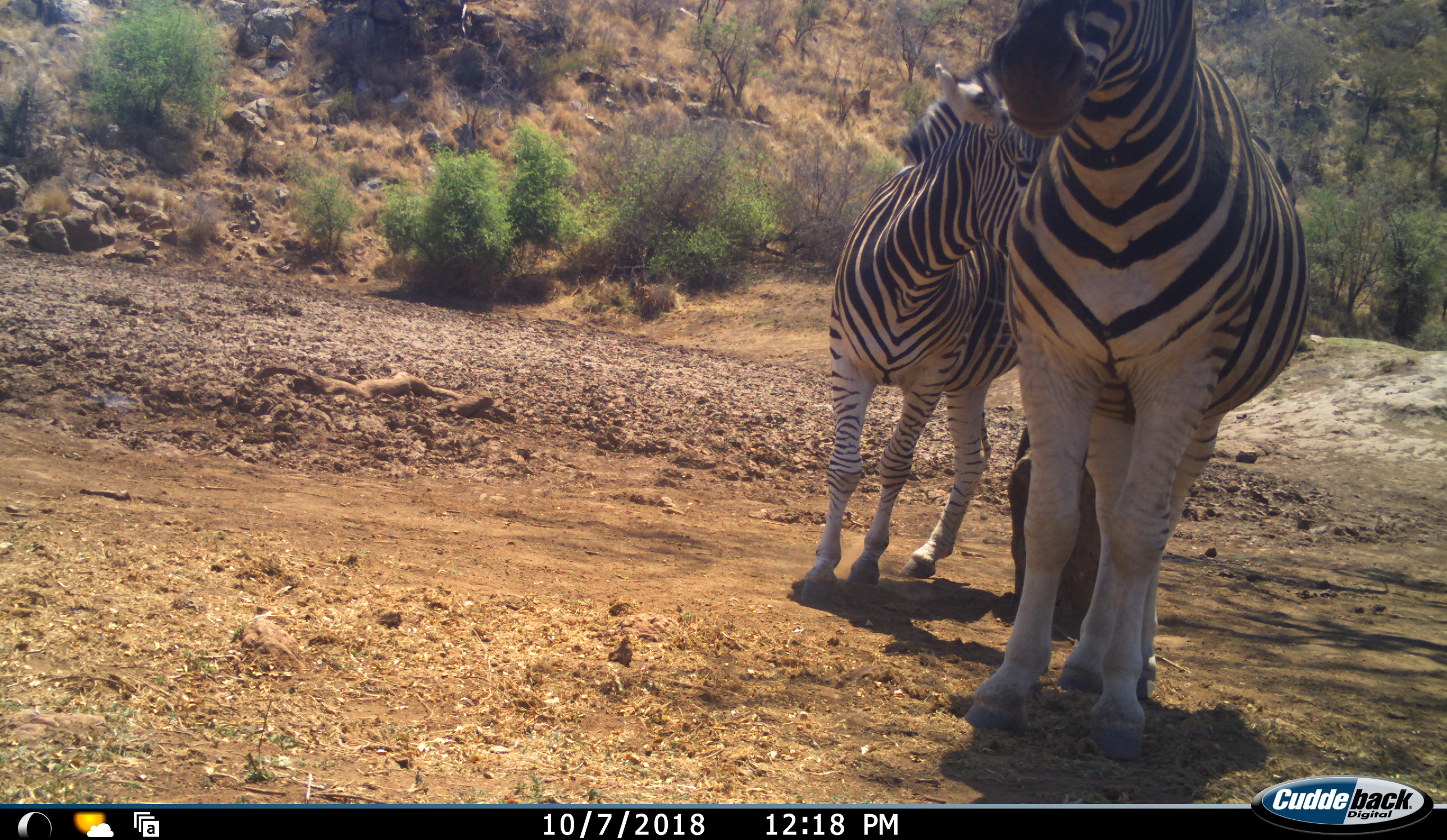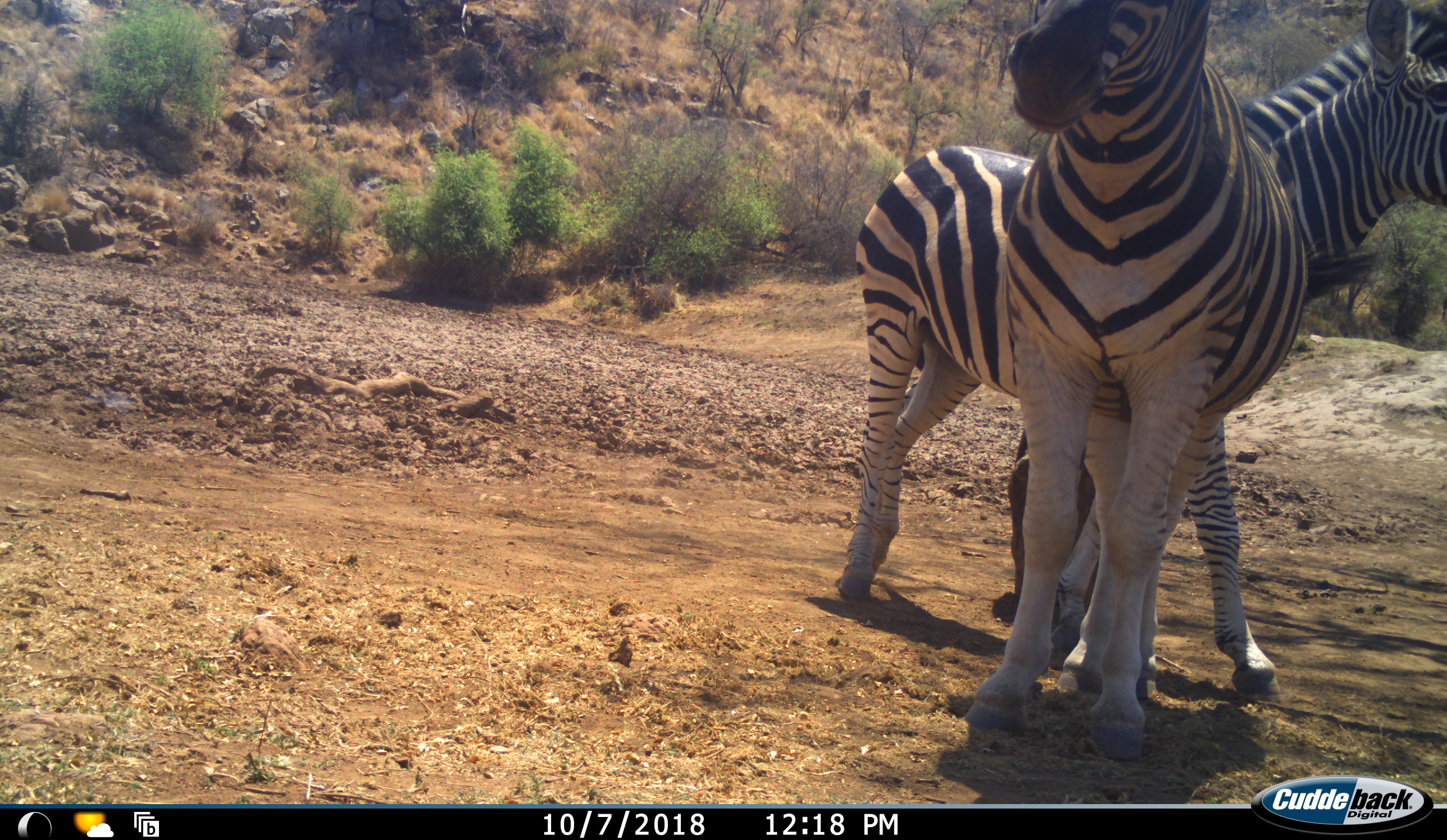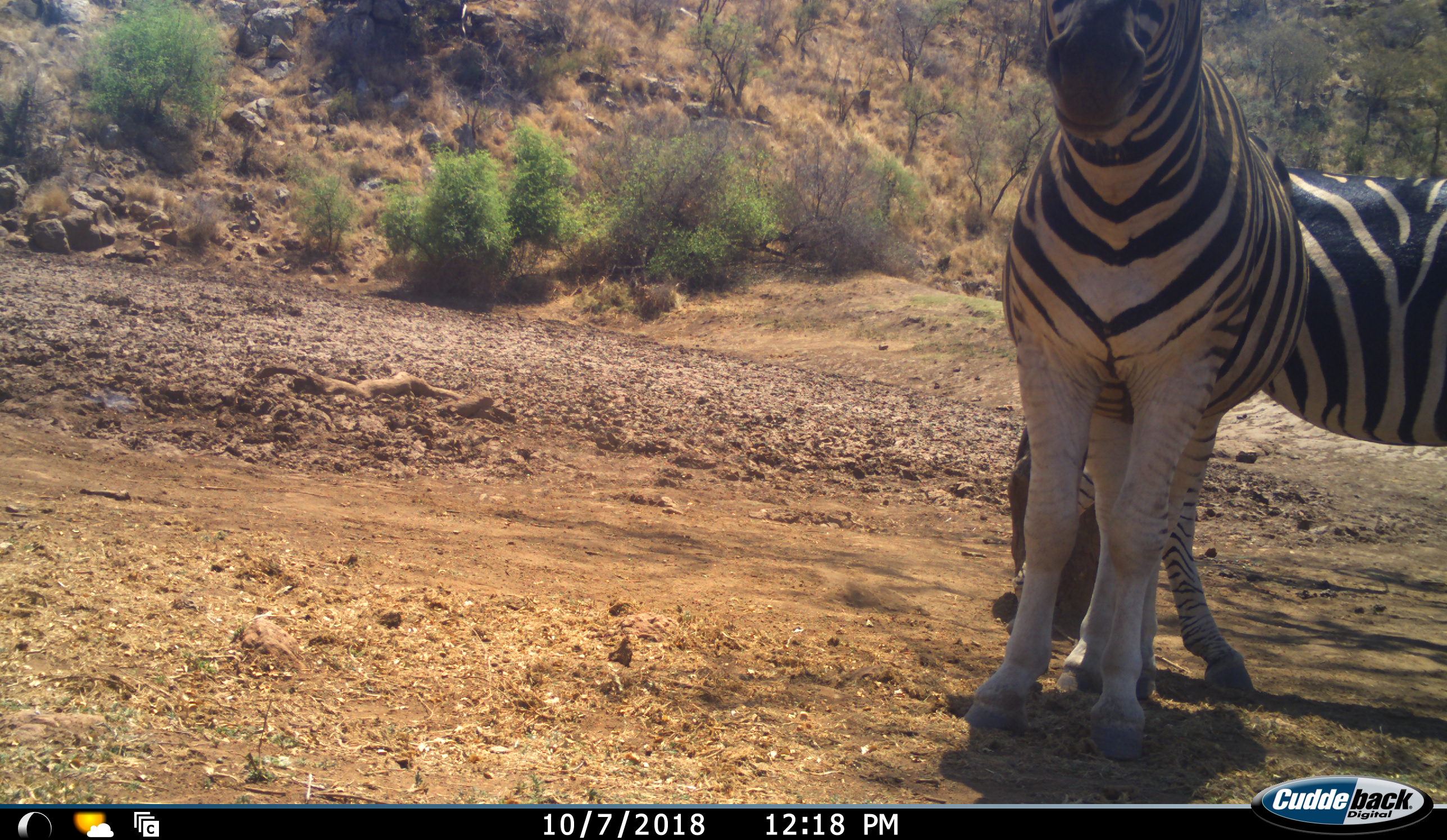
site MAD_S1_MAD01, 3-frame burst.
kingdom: Animalia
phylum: Chordata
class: Mammalia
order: Perissodactyla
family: Equidae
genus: Equus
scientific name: Equus quagga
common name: plains zebra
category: zebraplains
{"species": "zebraplains (plains zebra) (Equus quagga)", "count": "2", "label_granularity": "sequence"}